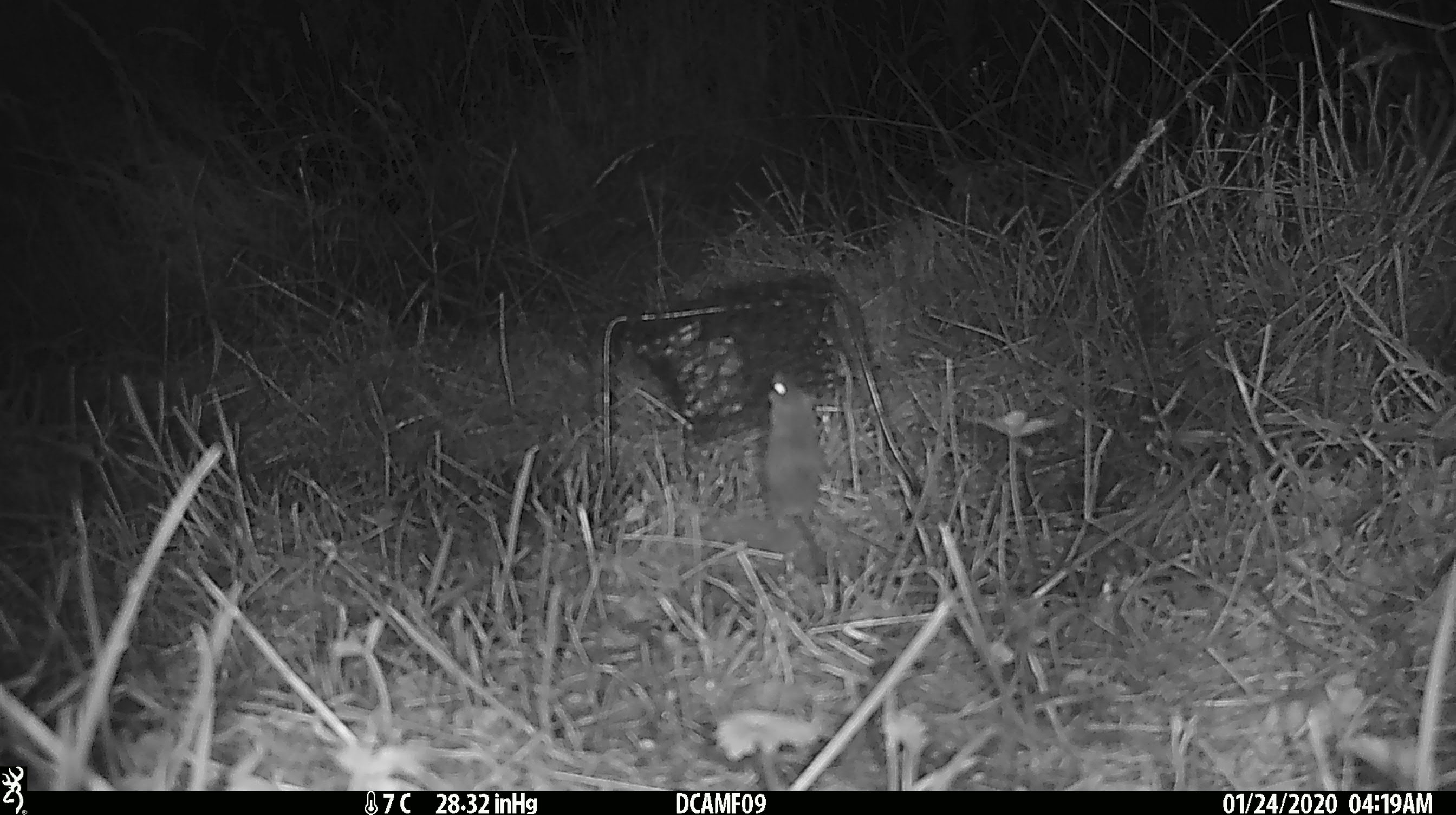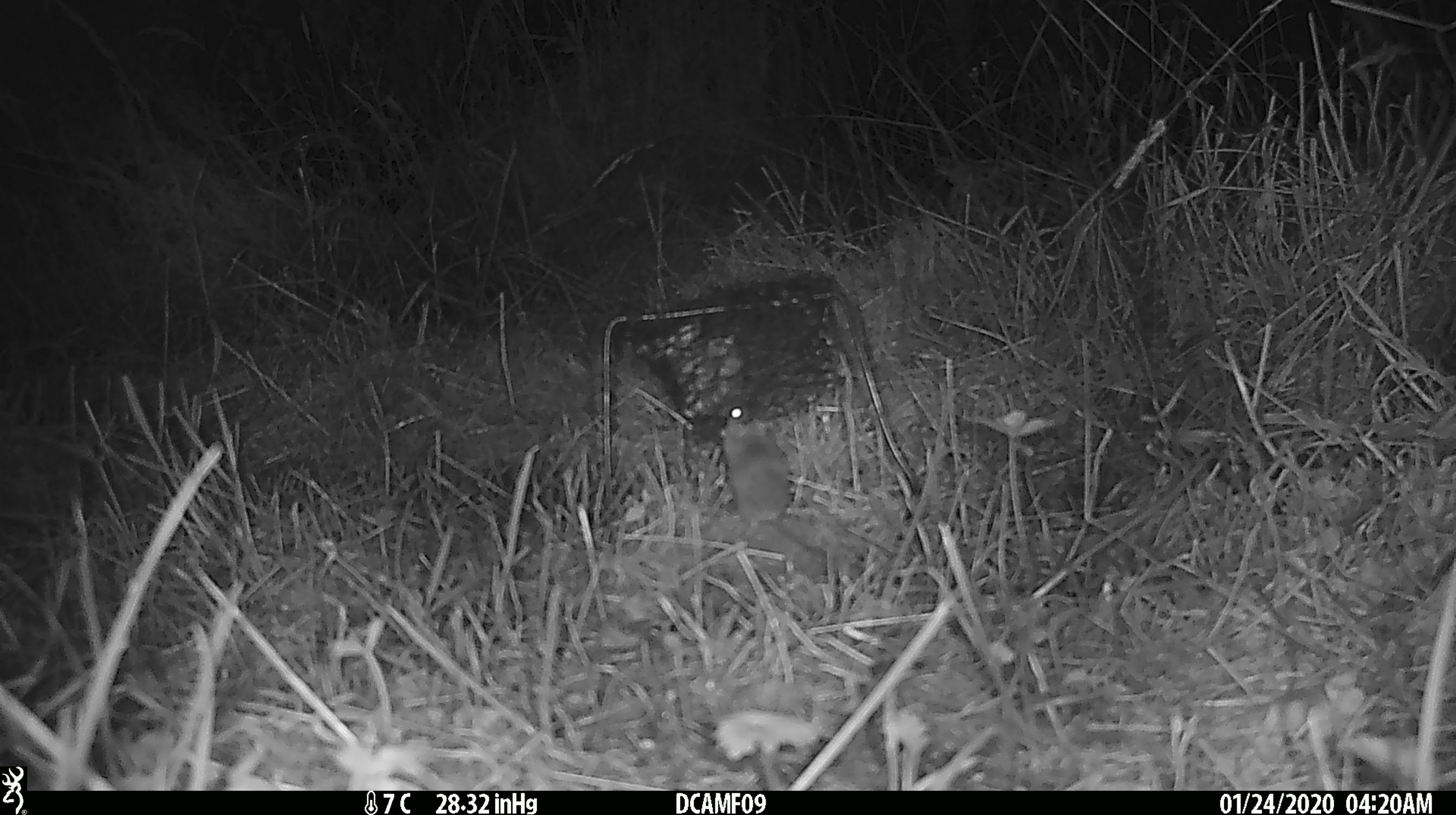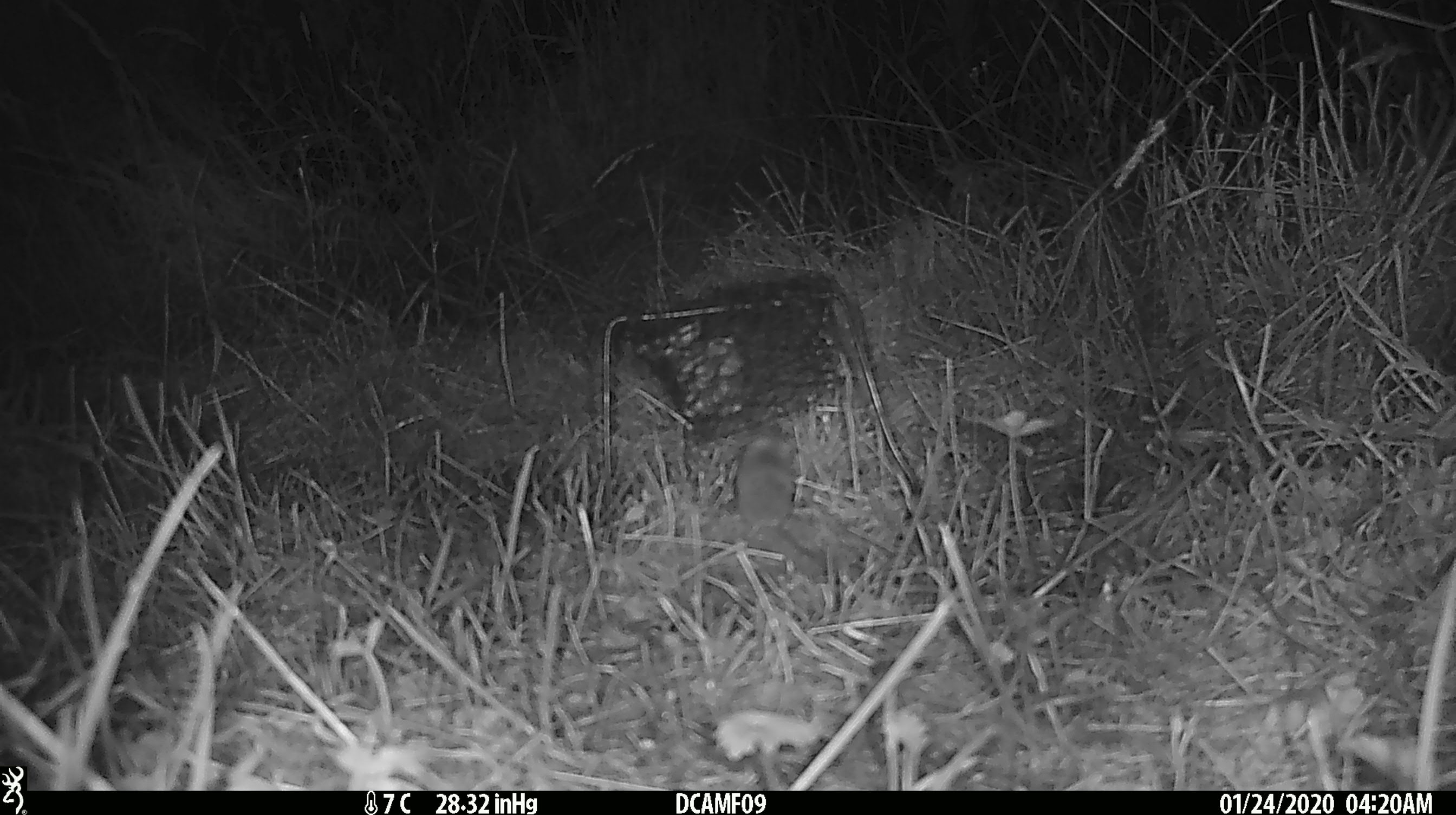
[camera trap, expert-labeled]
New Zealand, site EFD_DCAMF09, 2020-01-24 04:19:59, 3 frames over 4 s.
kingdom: Animalia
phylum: Chordata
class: Mammalia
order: Rodentia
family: Muridae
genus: Mus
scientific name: Mus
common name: mouse